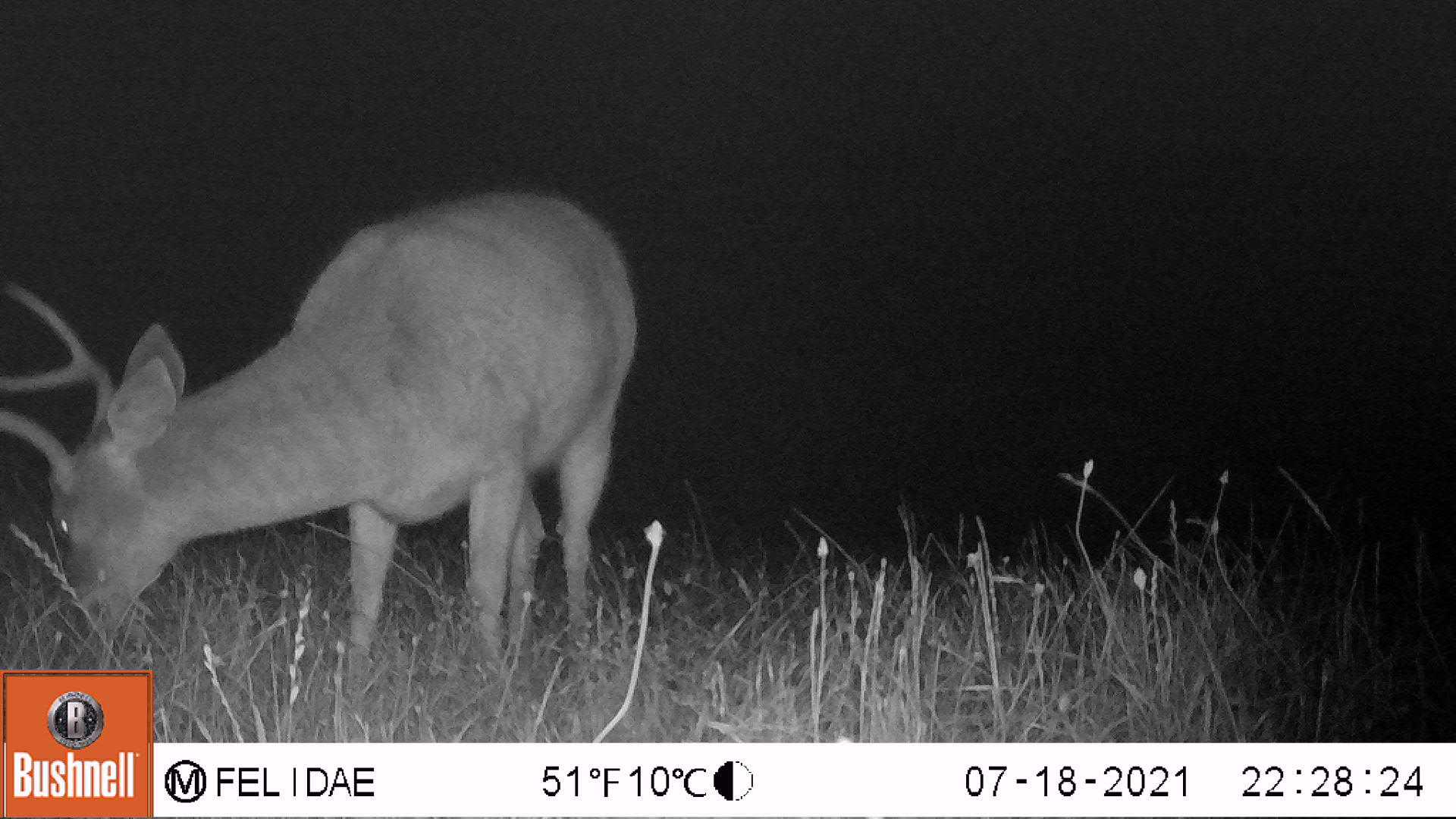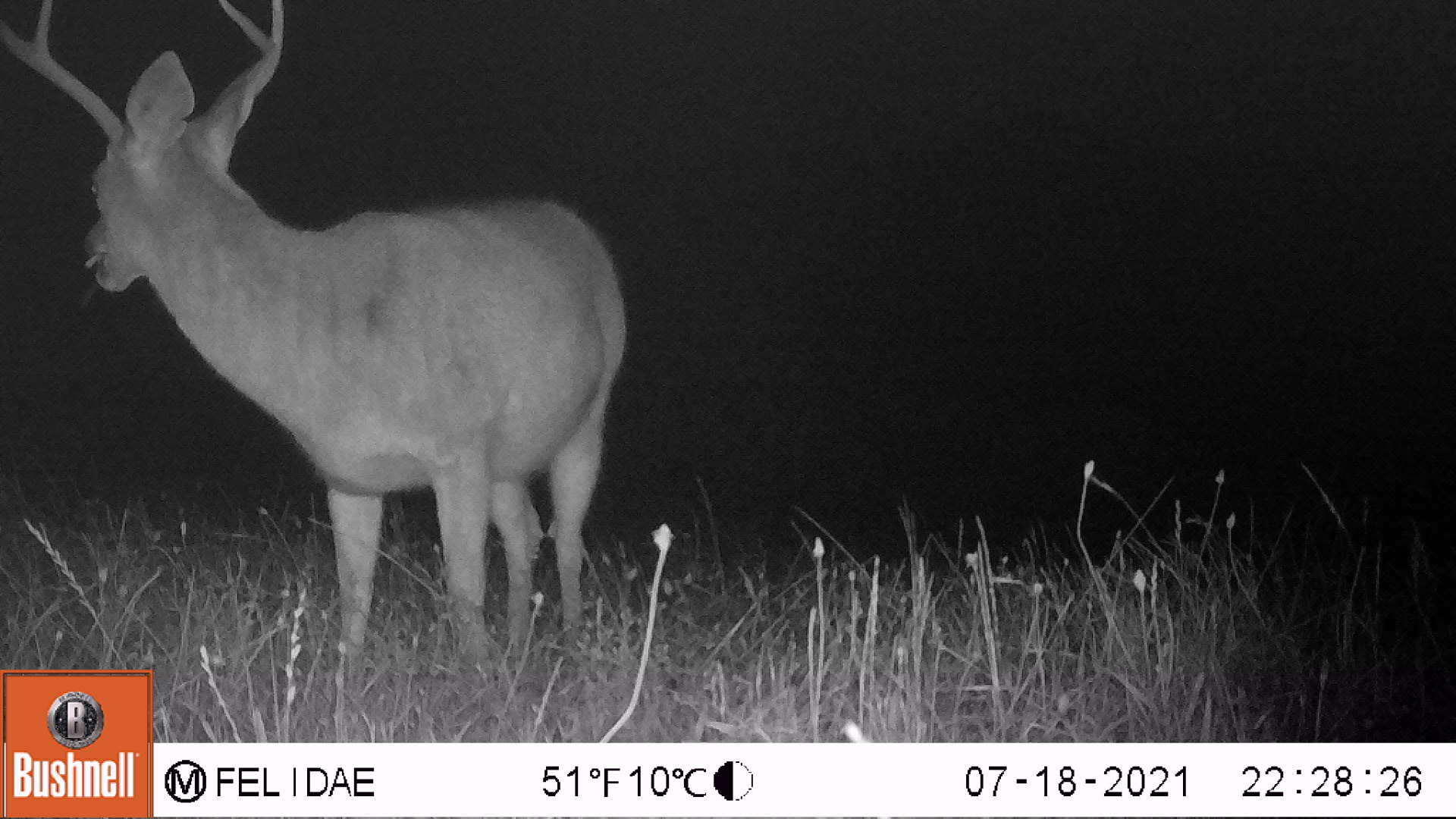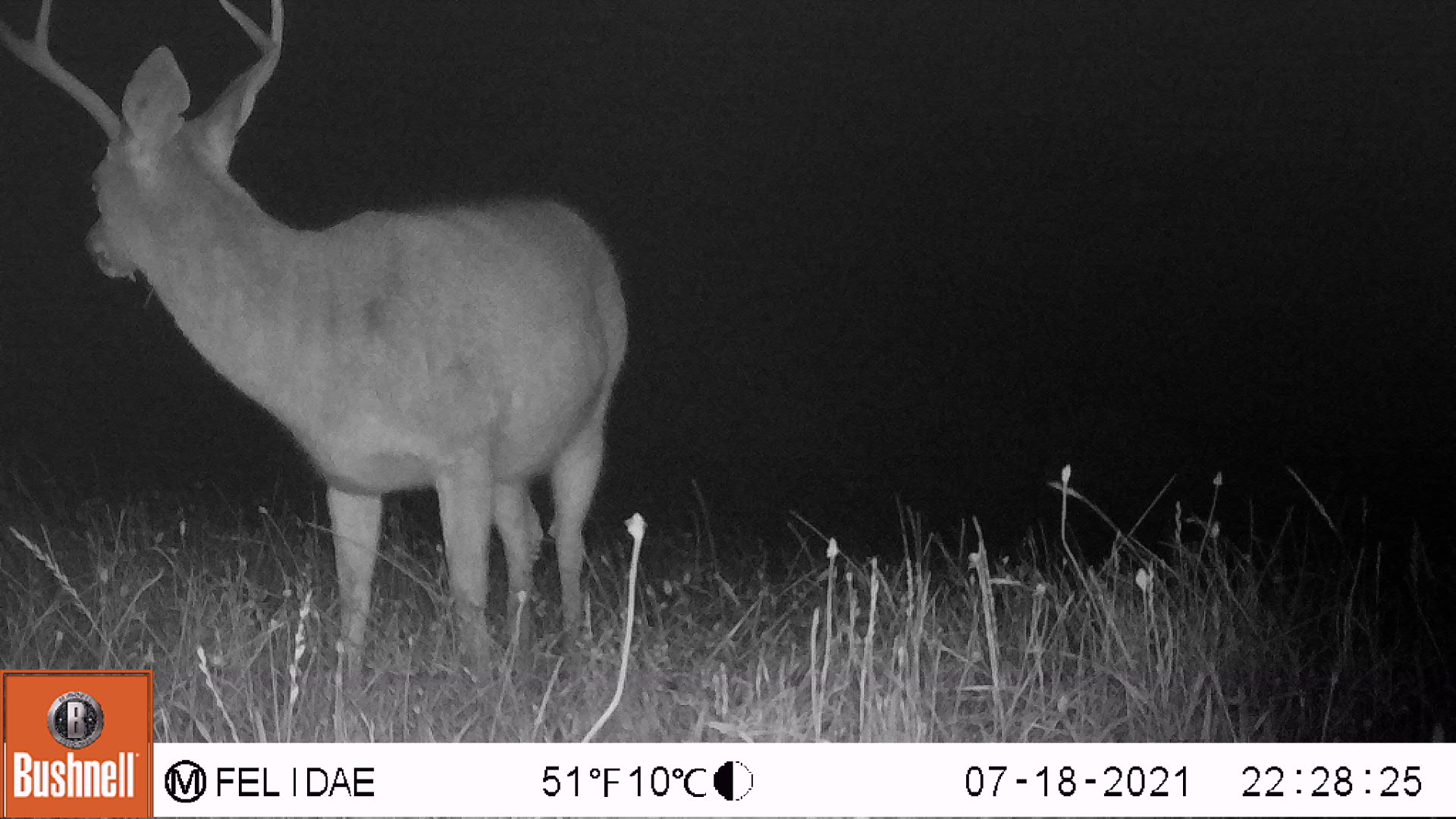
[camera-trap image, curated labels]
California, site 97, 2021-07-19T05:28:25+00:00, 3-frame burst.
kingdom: Animalia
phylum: Chordata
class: Mammalia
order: Artiodactyla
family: Cervidae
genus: Odocoileus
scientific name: Odocoileus hemionus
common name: mule deer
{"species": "mule deer (Odocoileus hemionus)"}